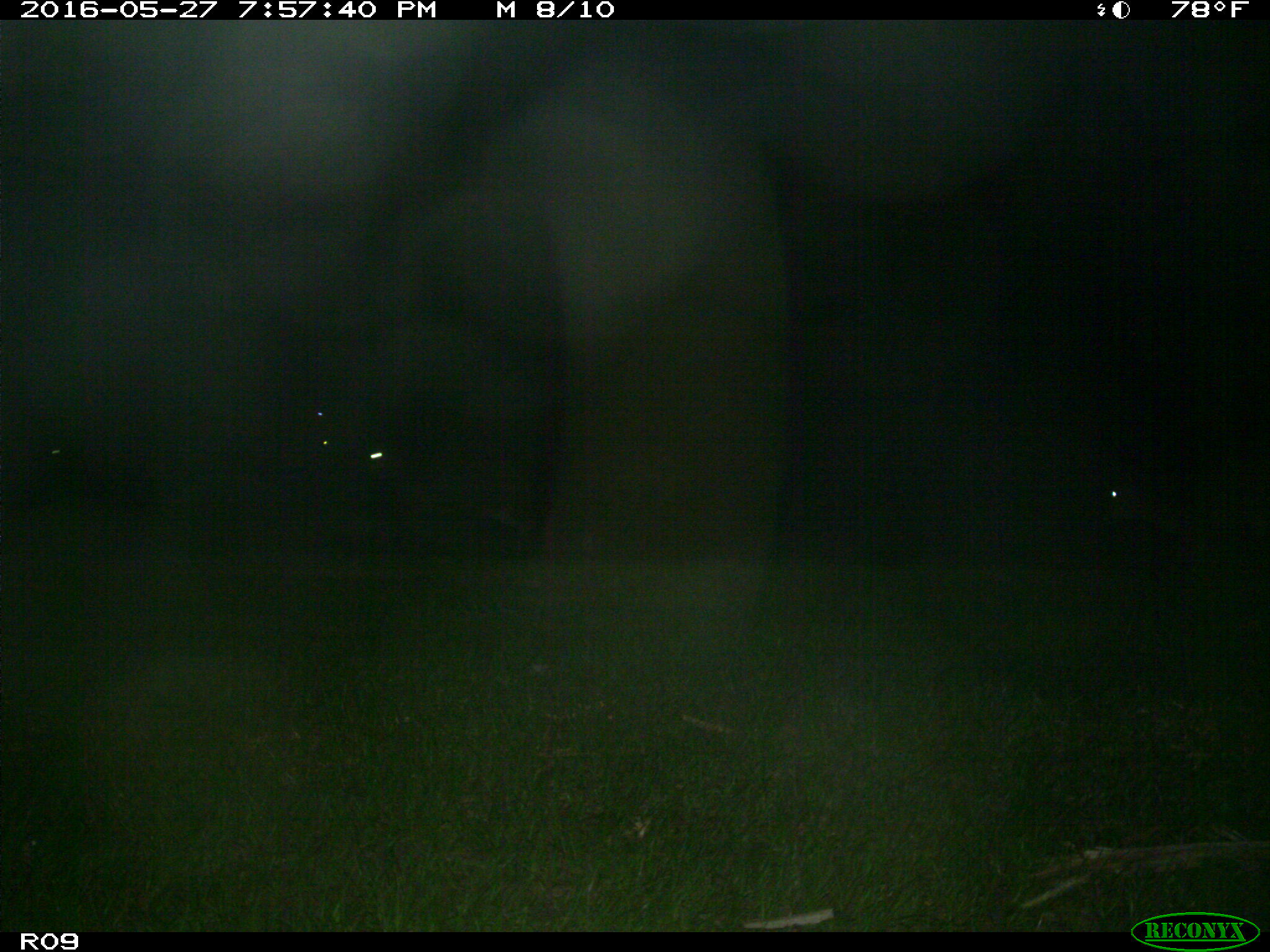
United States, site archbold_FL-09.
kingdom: Animalia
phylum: Chordata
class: Mammalia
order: Artiodactyla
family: Bovidae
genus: Bos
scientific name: Bos taurus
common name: domestic cow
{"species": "Bos taurus (domestic cow)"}